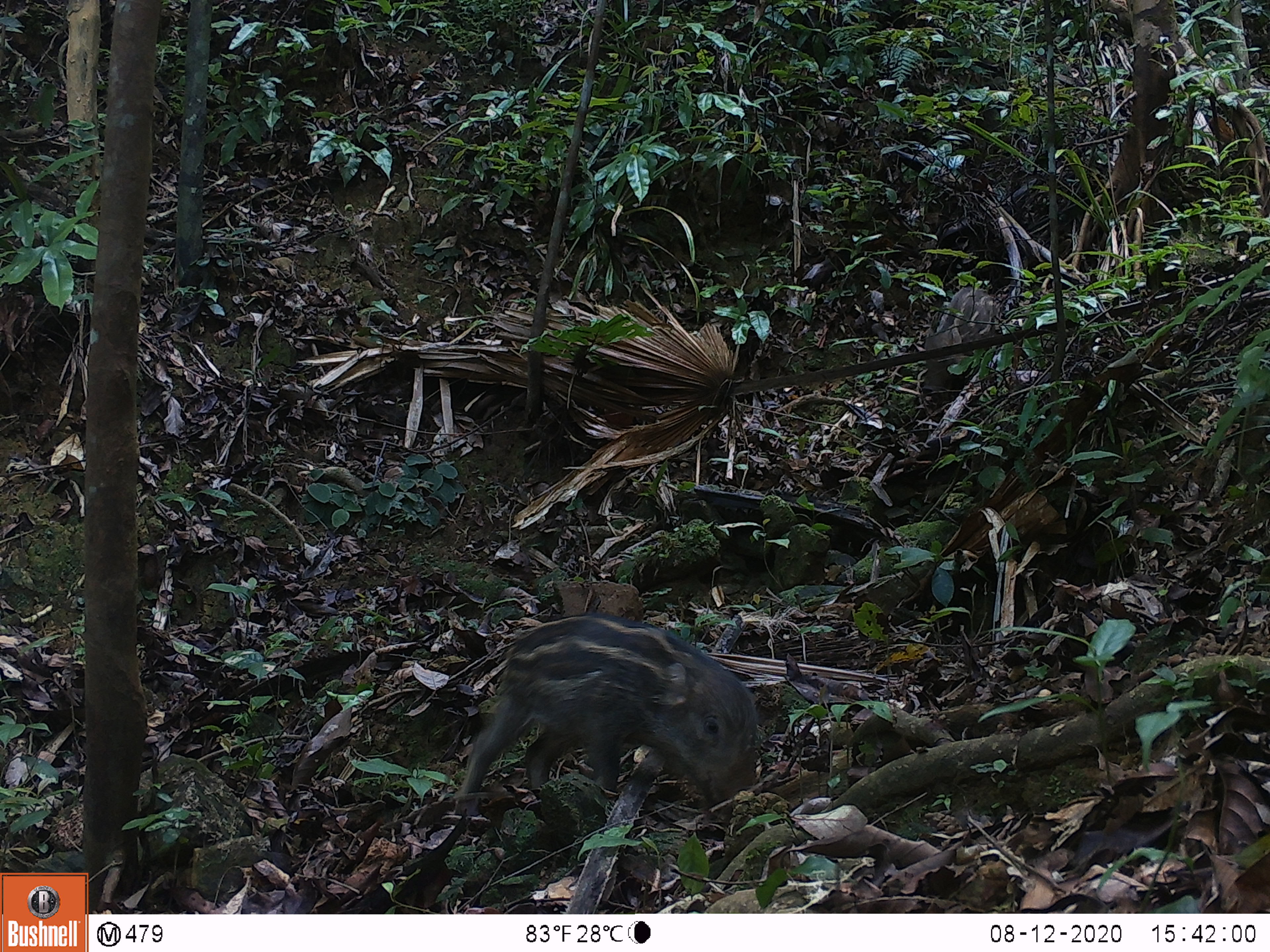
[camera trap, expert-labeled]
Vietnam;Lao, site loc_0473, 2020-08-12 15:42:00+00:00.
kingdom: Animalia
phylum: Chordata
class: Mammalia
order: Artiodactyla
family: Suidae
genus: Sus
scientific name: Sus scrofa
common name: eurasian wild pig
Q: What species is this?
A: Eurasian wild pig (Sus scrofa).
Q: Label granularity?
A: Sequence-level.